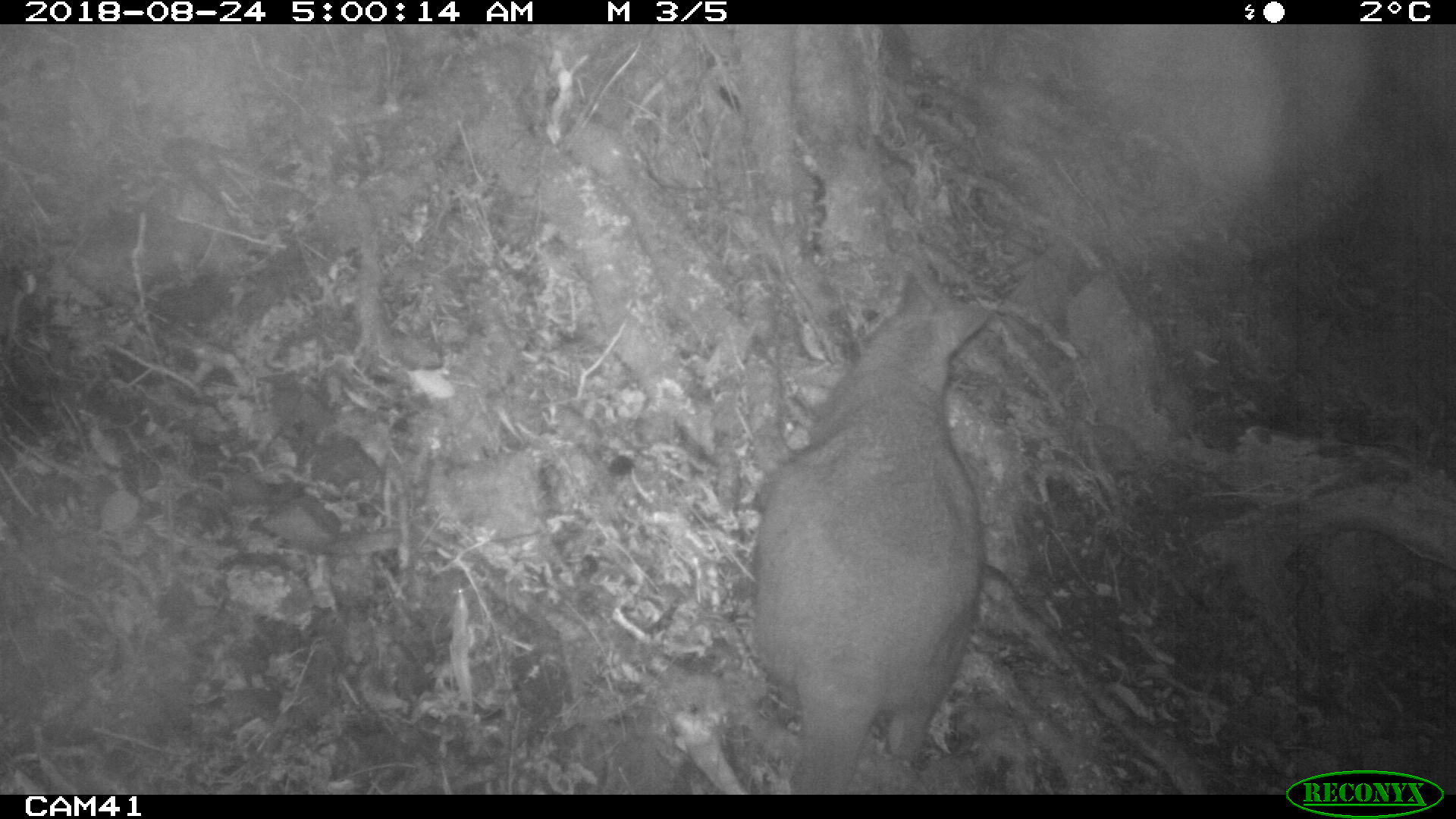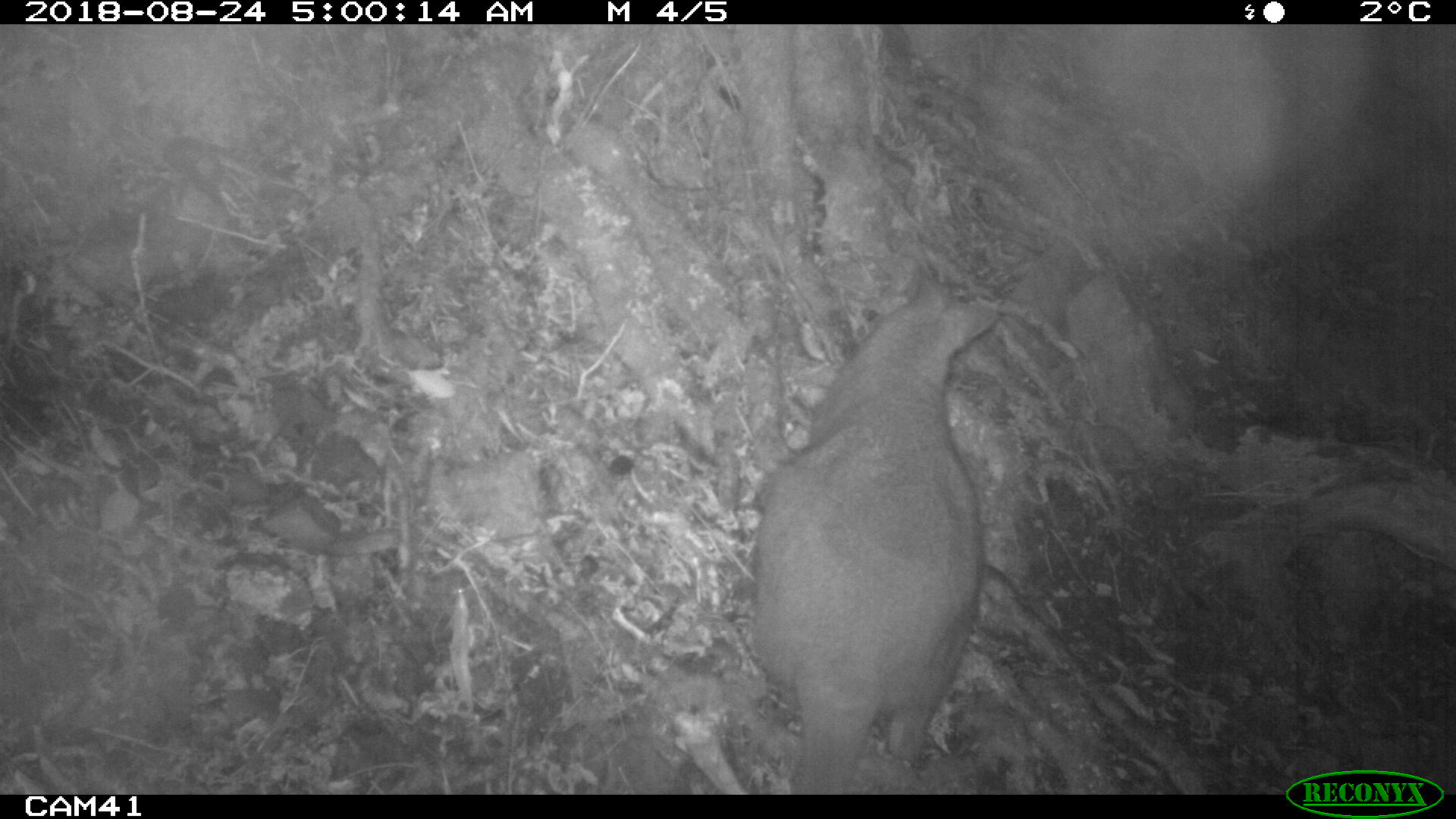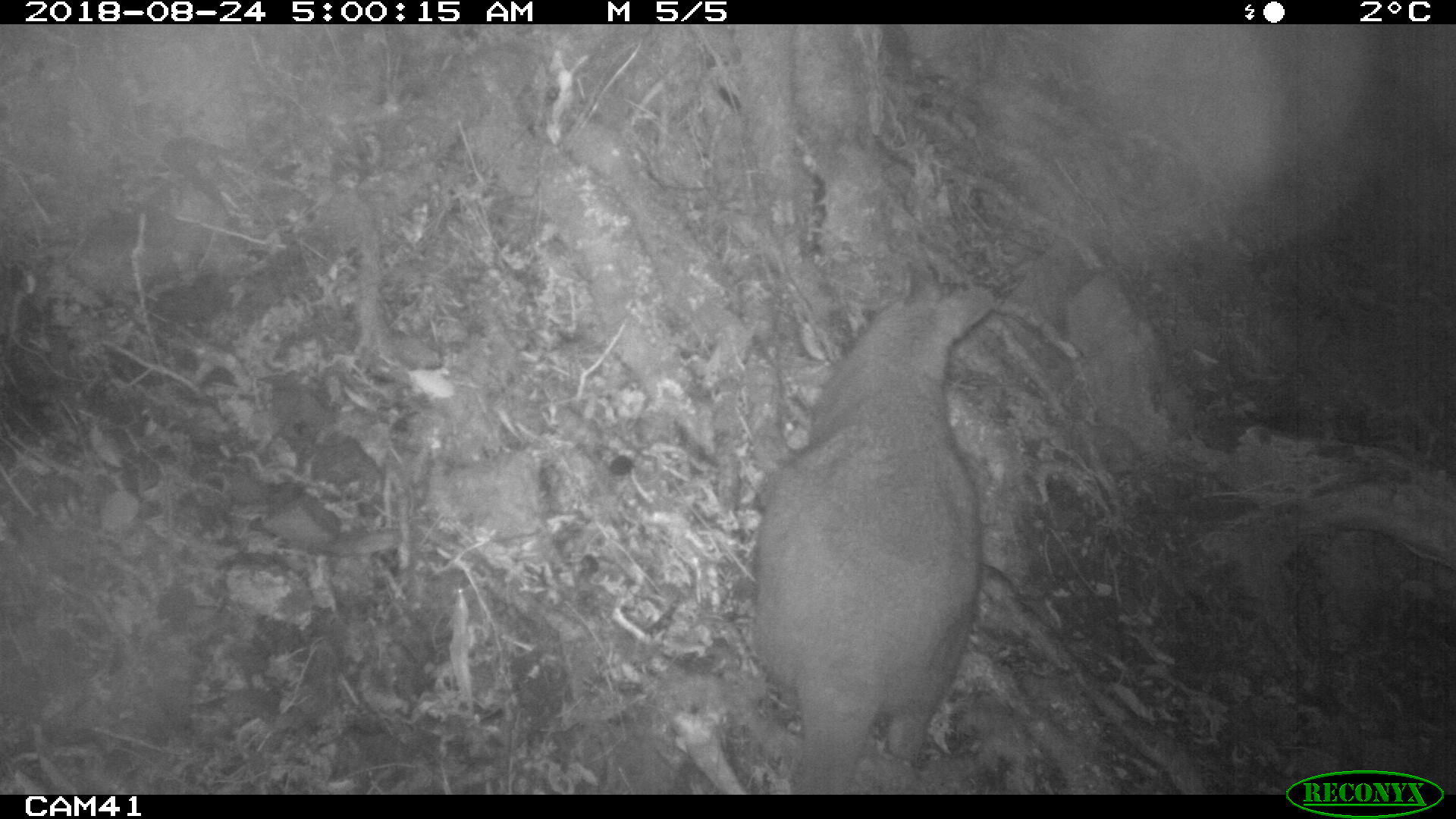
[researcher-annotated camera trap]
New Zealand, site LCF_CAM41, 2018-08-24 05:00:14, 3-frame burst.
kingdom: Animalia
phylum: Chordata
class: Mammalia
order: Diprotodontia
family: Macropodidae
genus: Notamacropus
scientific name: Notamacropus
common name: wallaby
Wallaby (Notamacropus).